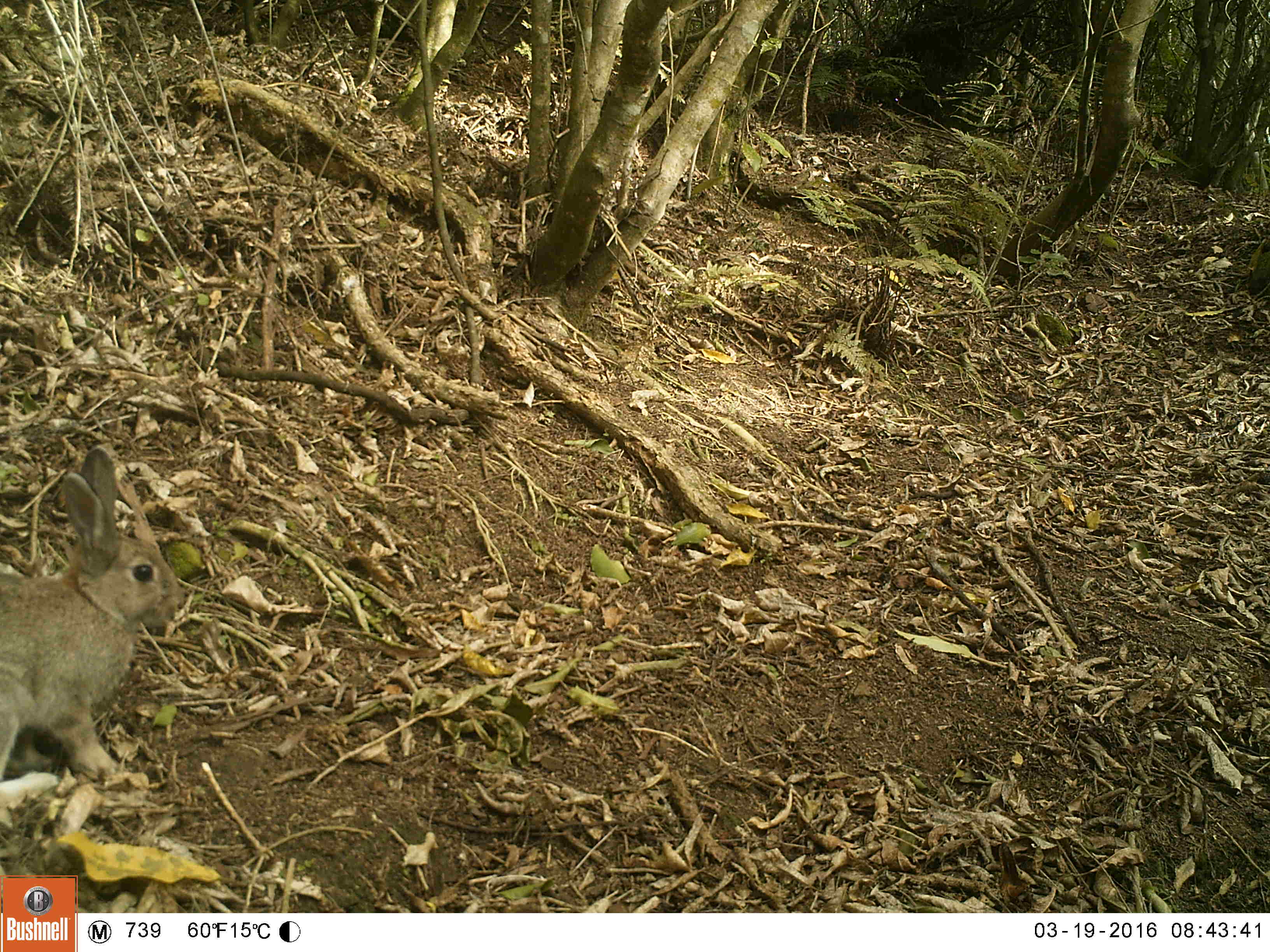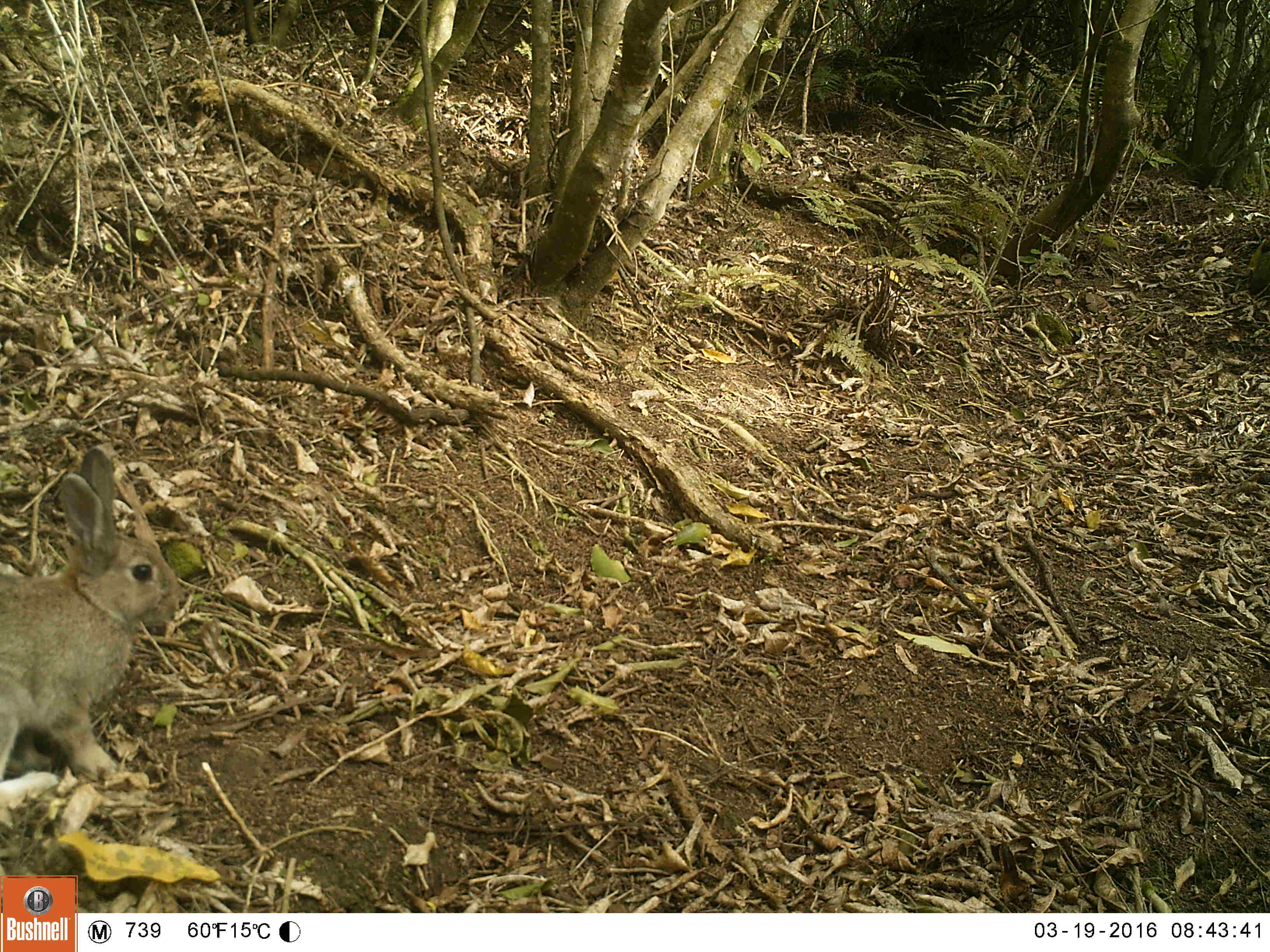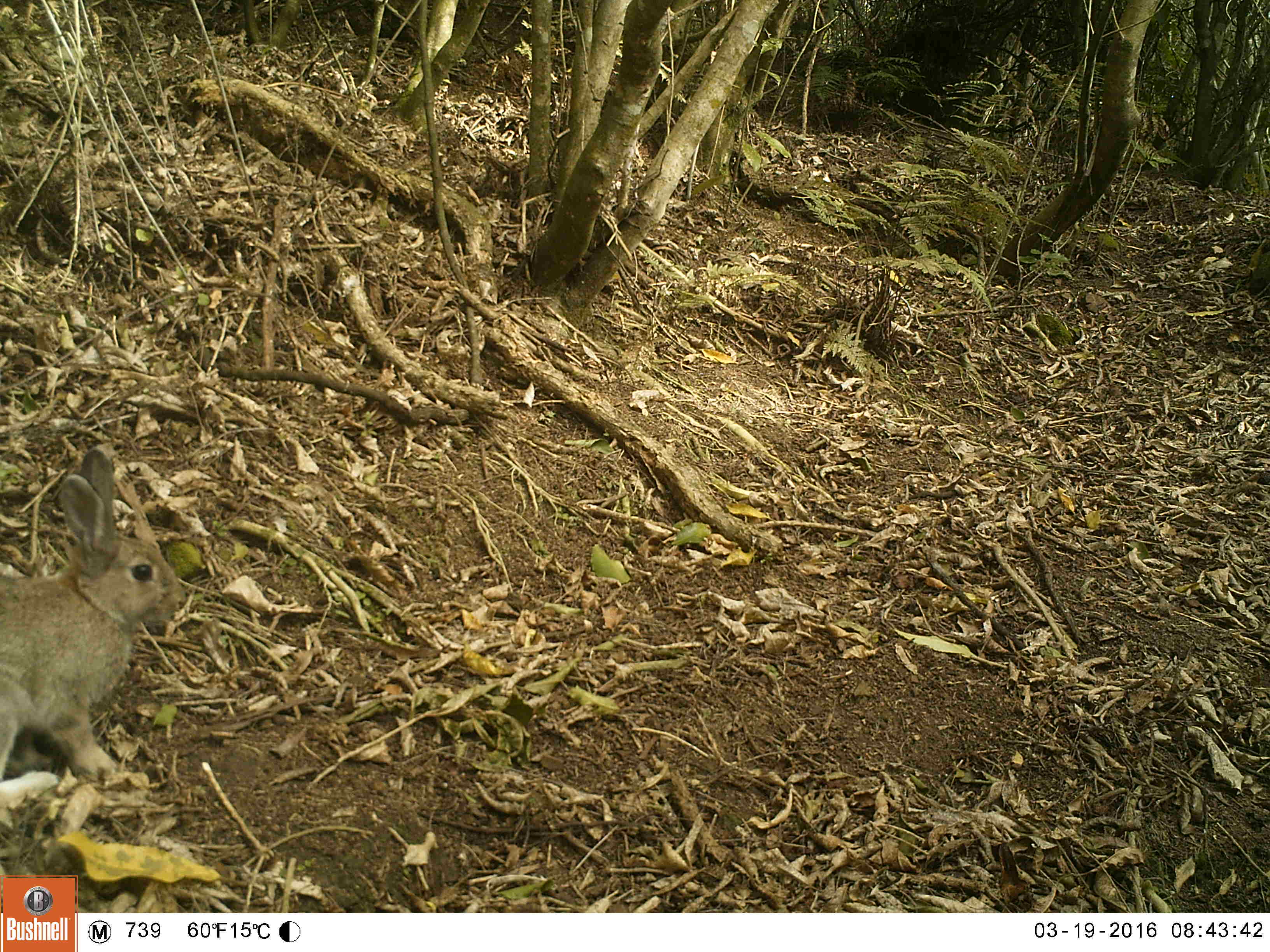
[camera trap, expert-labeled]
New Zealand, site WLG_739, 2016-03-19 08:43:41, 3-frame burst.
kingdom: Animalia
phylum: Chordata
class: Mammalia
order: Lagomorpha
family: Leporidae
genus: Oryctolagus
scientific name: Oryctolagus cuniculus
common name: european rabbit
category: rabbit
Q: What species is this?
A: Rabbit (european rabbit) (Oryctolagus cuniculus).